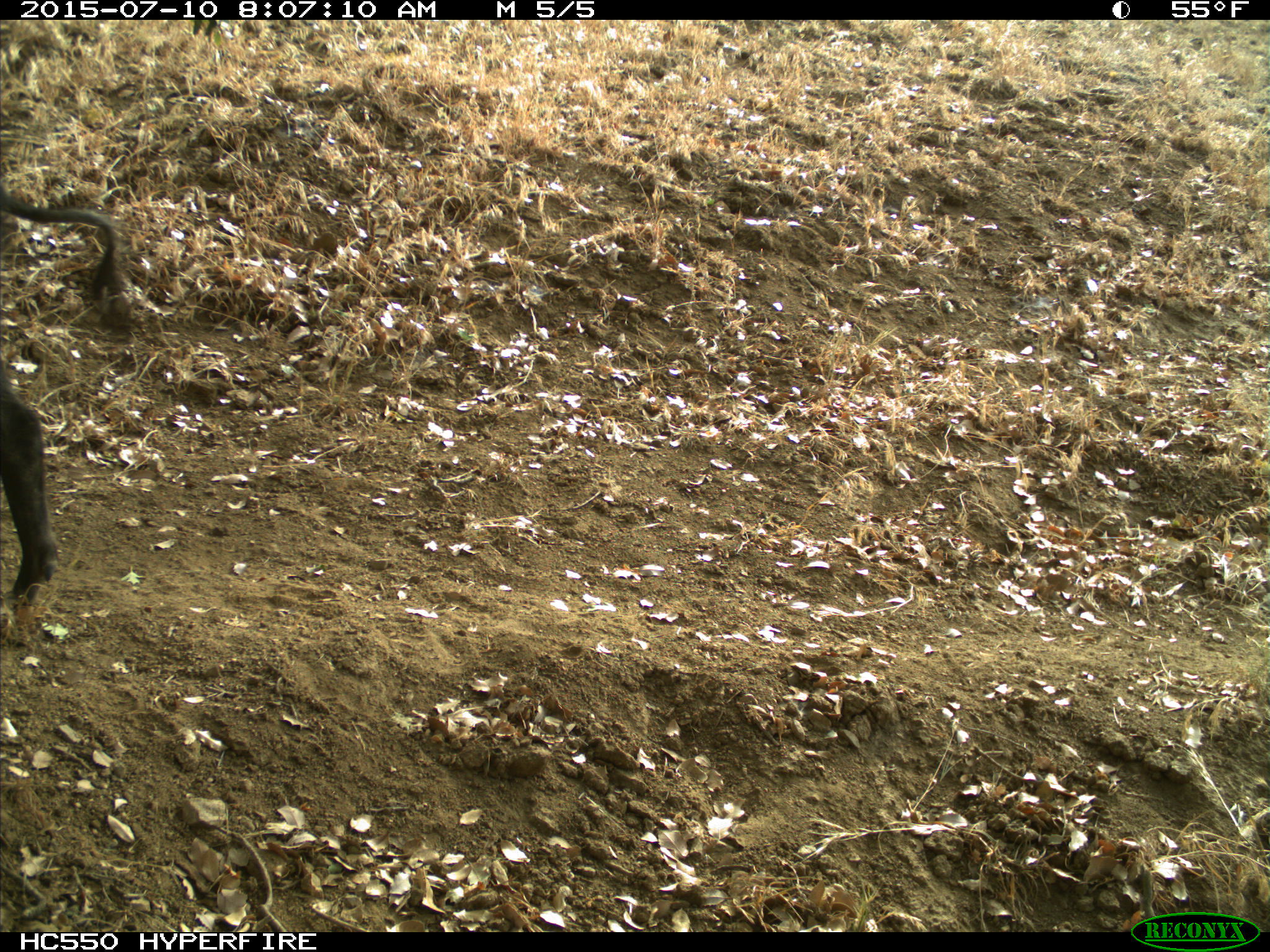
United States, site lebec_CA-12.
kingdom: Animalia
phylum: Chordata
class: Mammalia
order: Artiodactyla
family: Suidae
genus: Sus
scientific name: Sus scrofa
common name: wild boar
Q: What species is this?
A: Sus scrofa (wild boar).